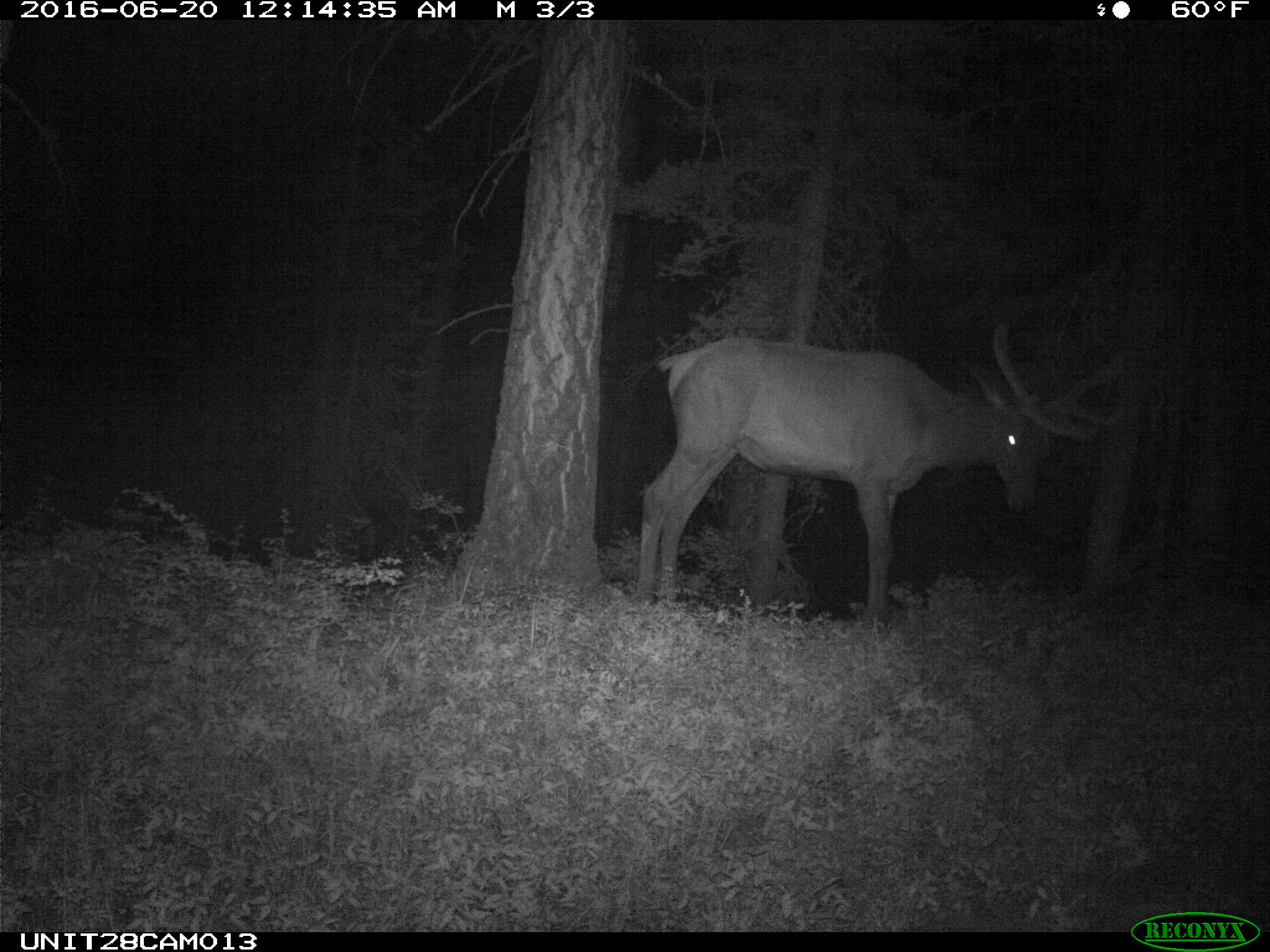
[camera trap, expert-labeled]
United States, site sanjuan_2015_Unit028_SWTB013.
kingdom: Animalia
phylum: Chordata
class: Mammalia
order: Artiodactyla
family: Cervidae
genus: Cervus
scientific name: Cervus elaphus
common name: red deer